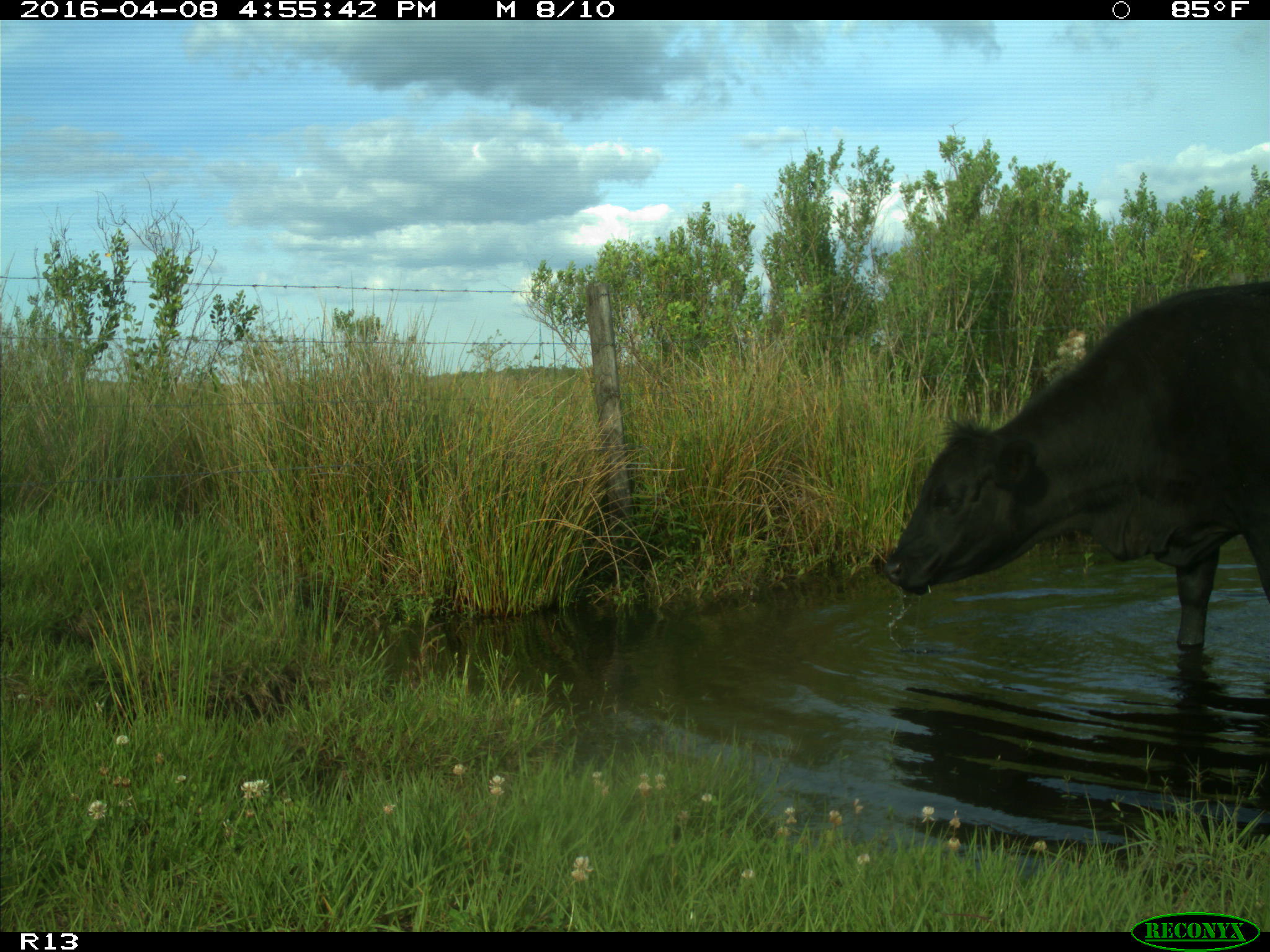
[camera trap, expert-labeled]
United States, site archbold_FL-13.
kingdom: Animalia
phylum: Chordata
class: Mammalia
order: Artiodactyla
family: Bovidae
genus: Bos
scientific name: Bos taurus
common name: domestic cow